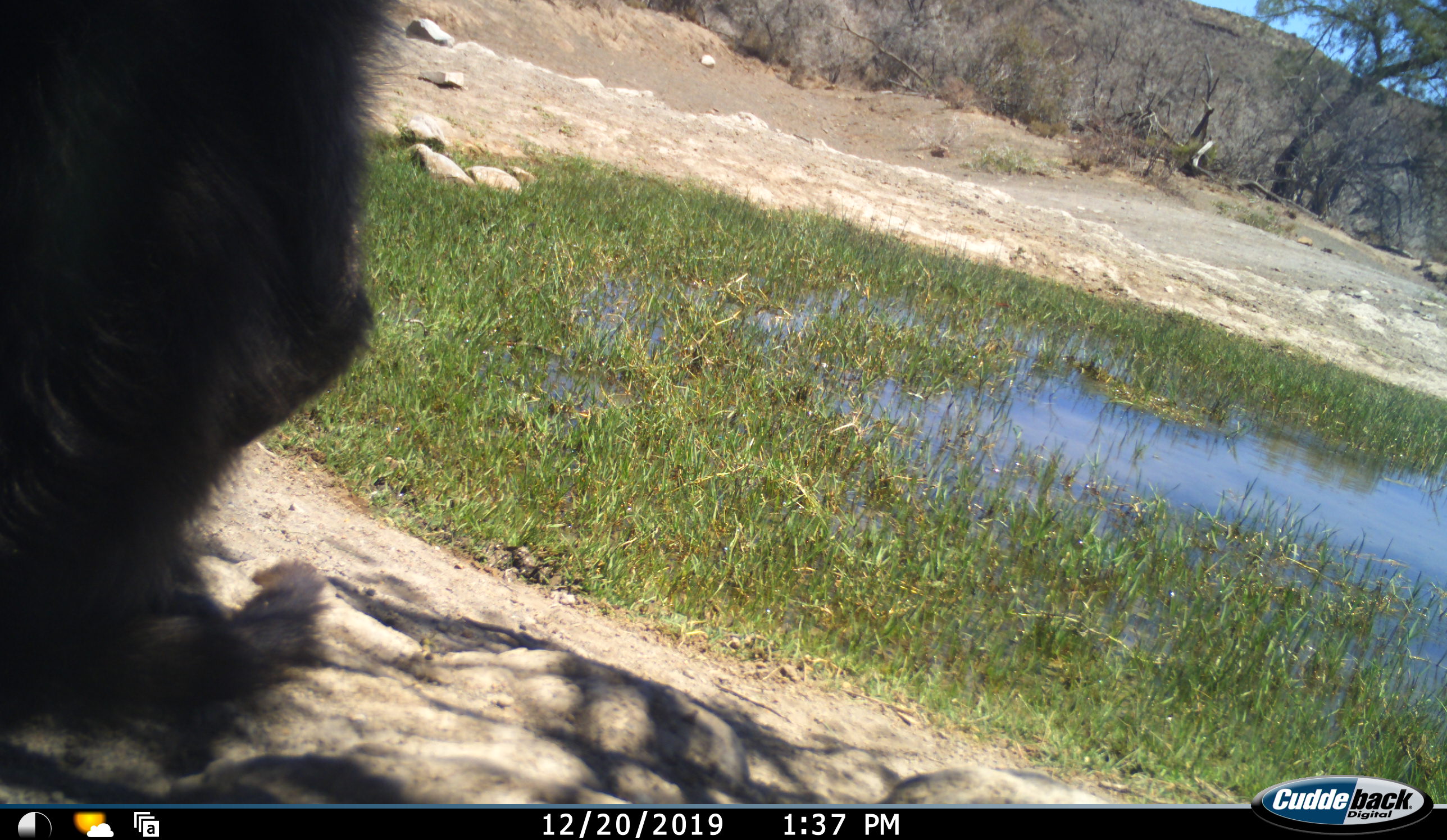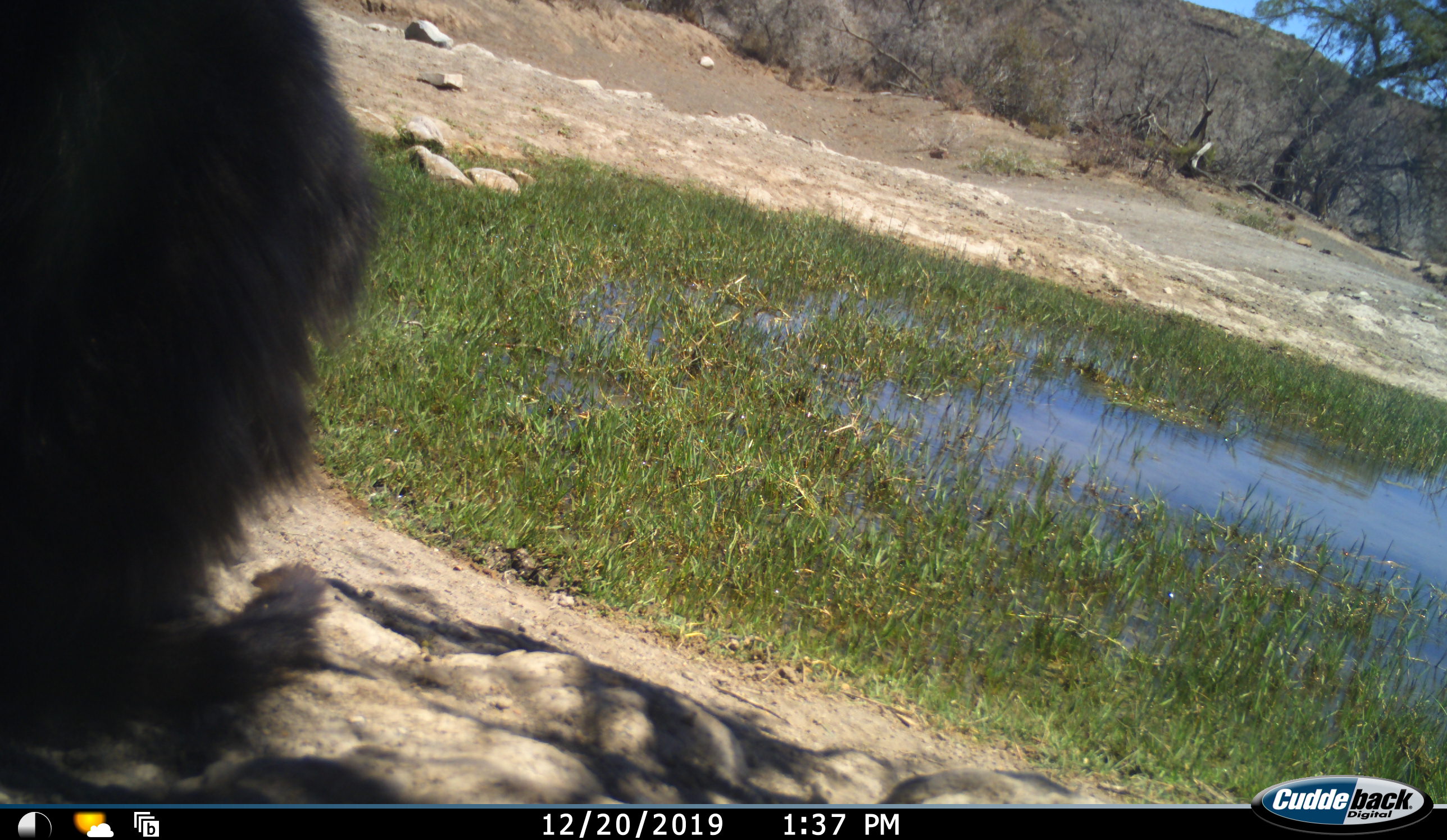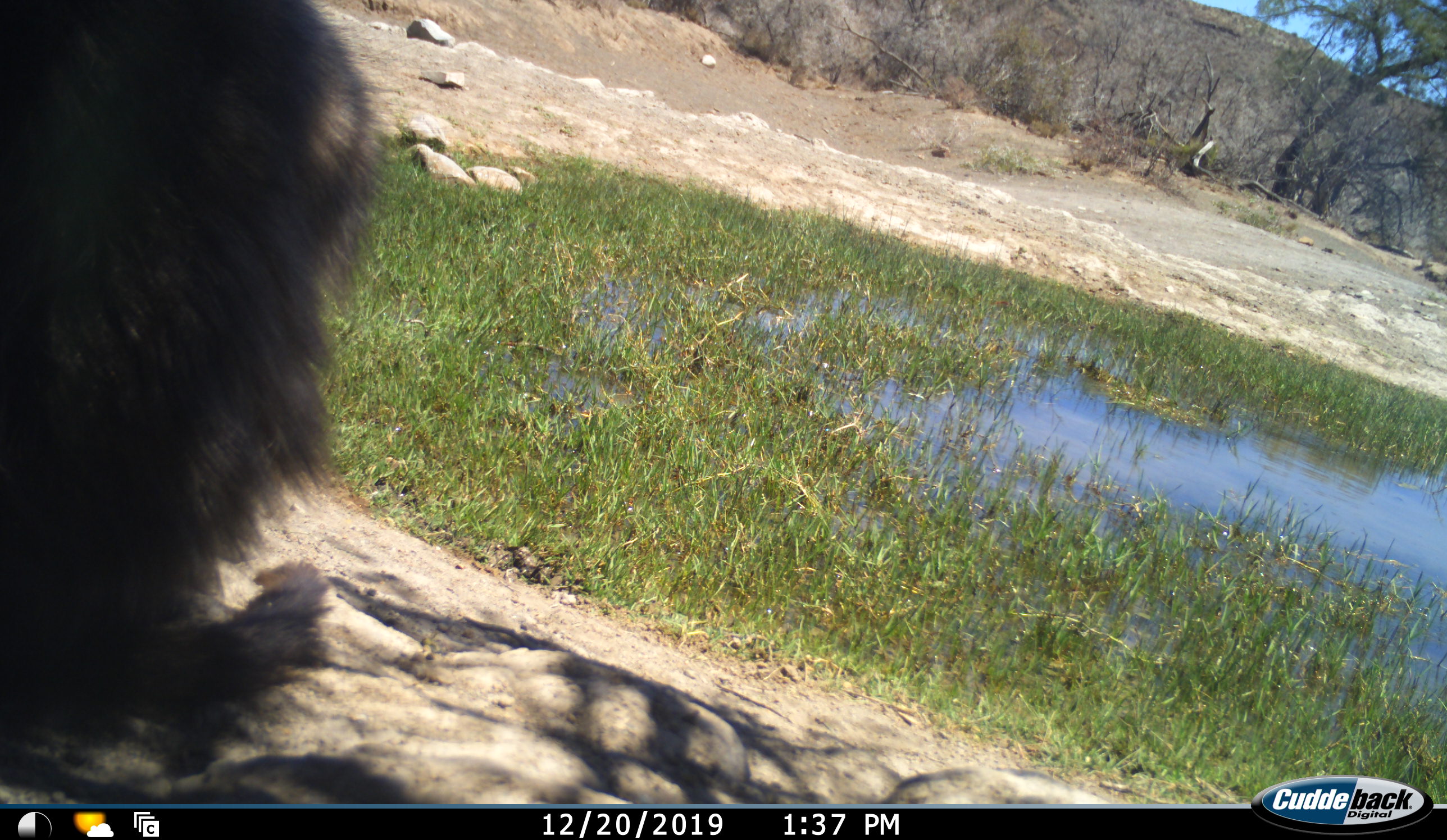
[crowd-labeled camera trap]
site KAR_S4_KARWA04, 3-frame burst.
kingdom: Animalia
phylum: Chordata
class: Mammalia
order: Primates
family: Cercopithecidae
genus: Papio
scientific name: Papio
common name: baboon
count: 1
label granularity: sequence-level